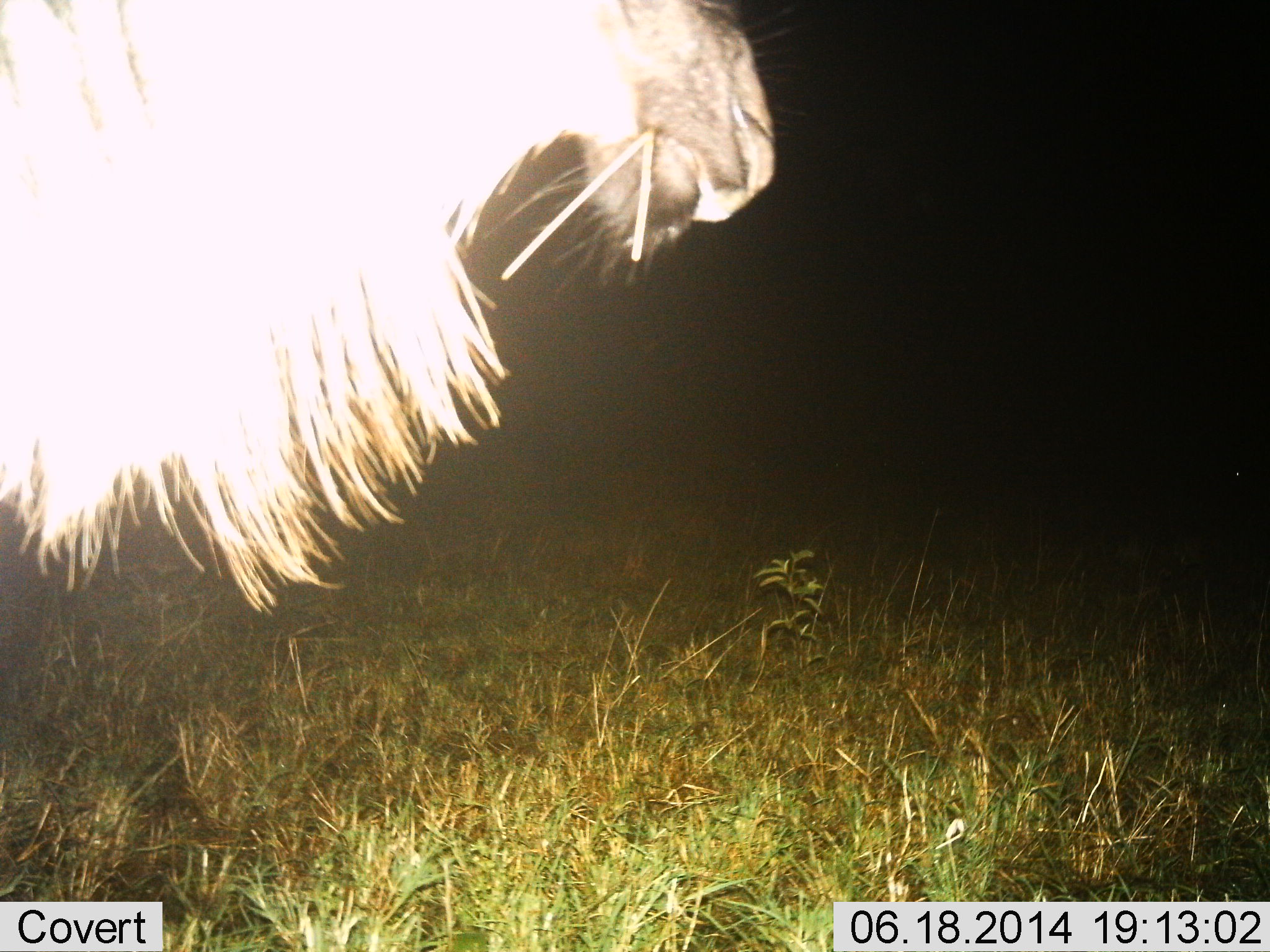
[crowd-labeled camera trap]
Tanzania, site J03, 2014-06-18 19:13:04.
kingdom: Animalia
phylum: Chordata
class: Mammalia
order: Artiodactyla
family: Bovidae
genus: Connochaetes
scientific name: Connochaetes taurinus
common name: blue wildebeest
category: wildebeest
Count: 1.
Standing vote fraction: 70%.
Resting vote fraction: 0%.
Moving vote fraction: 0%.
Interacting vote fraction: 0%.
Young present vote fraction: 0%.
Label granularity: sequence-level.